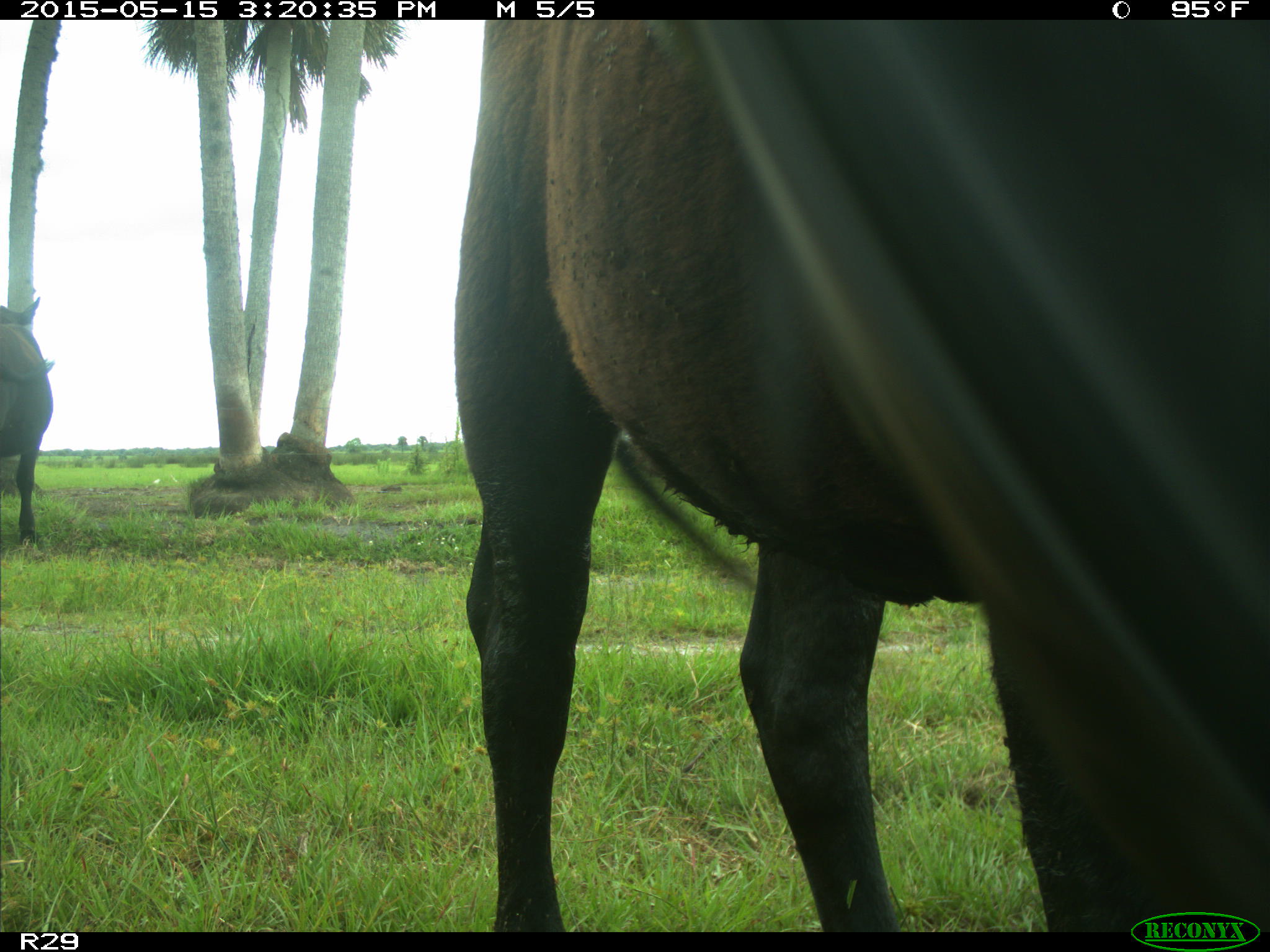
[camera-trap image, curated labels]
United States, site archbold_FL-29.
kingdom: Animalia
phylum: Chordata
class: Mammalia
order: Artiodactyla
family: Bovidae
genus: Bos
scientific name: Bos taurus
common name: domestic cow